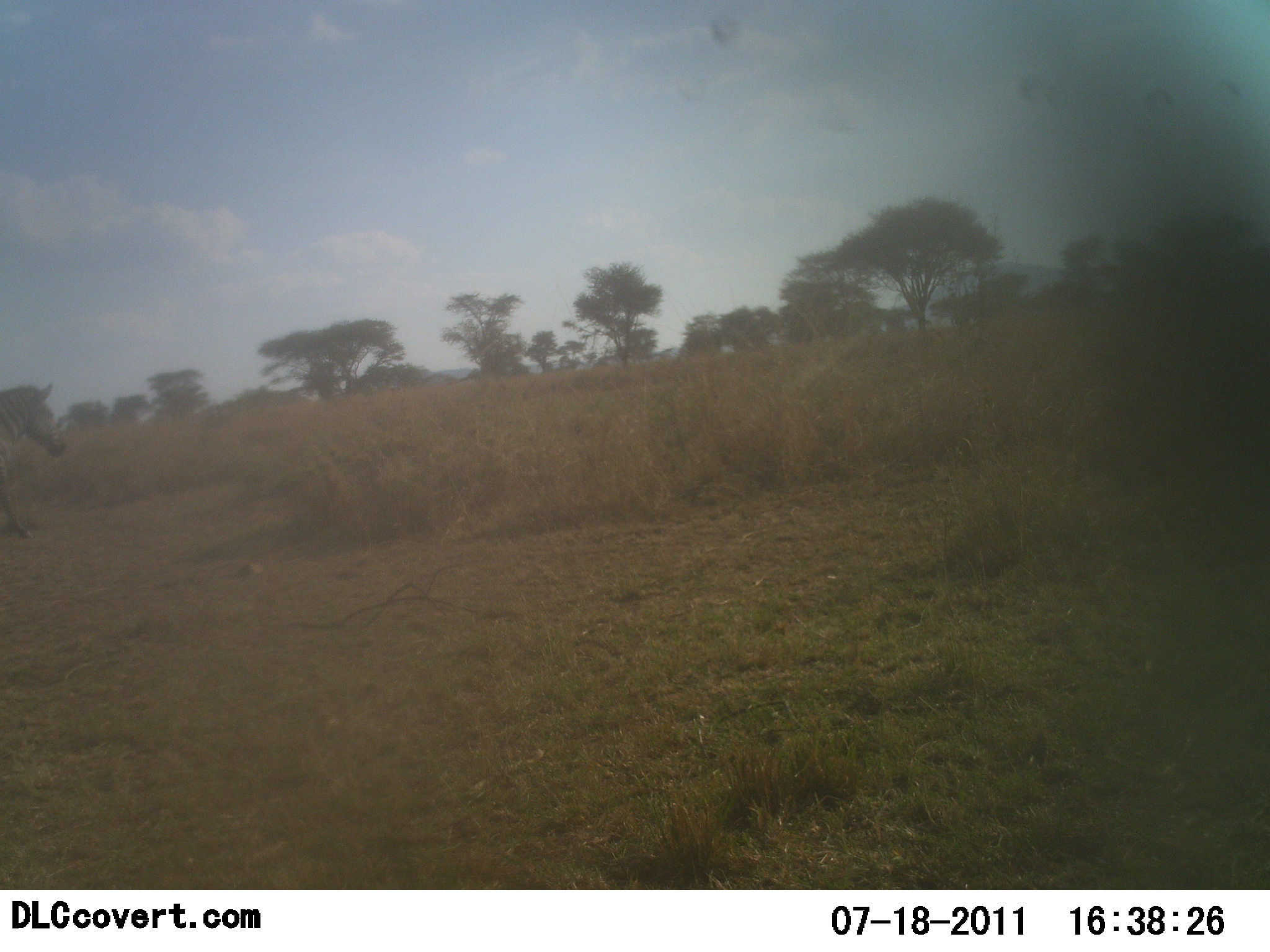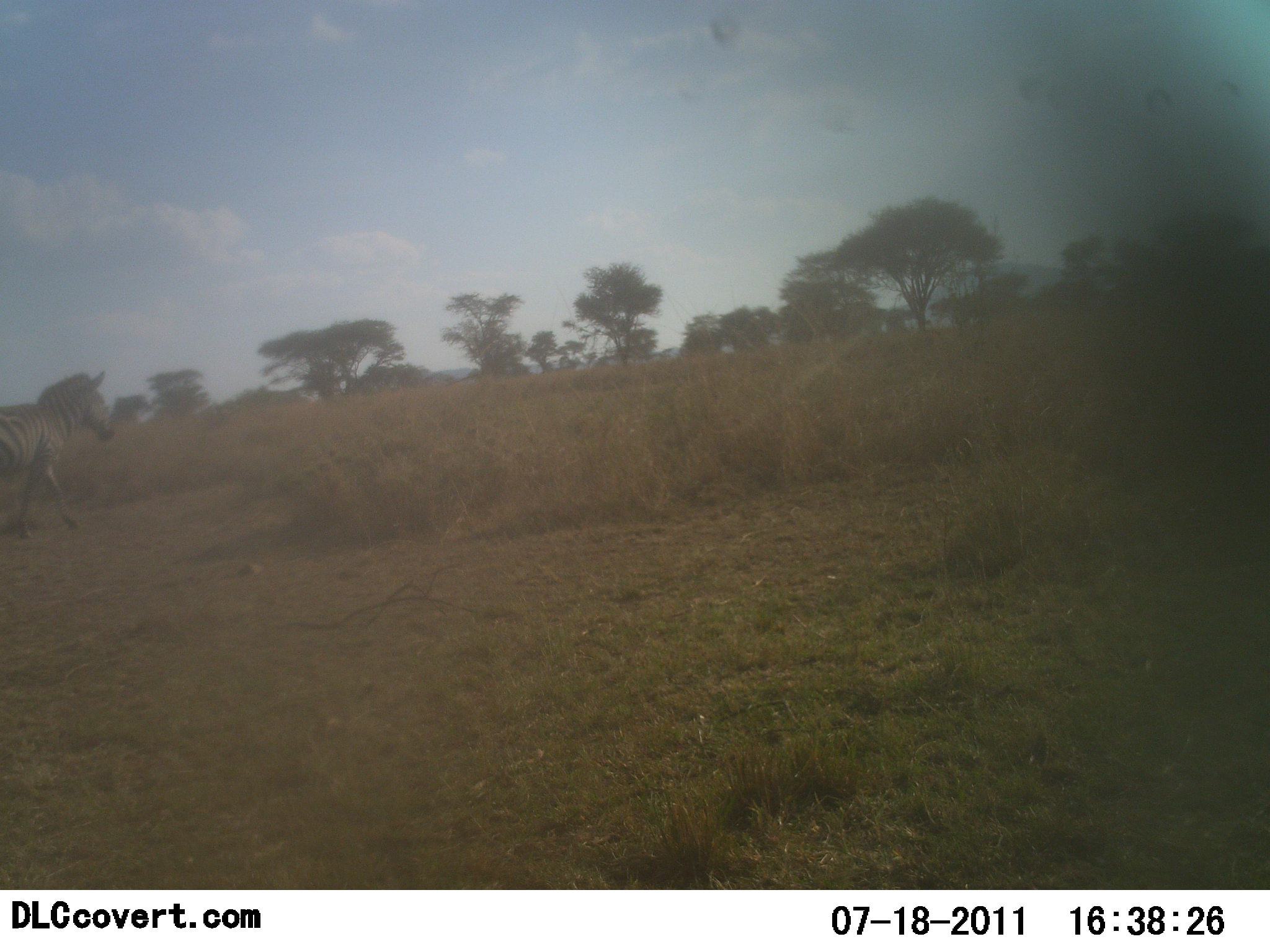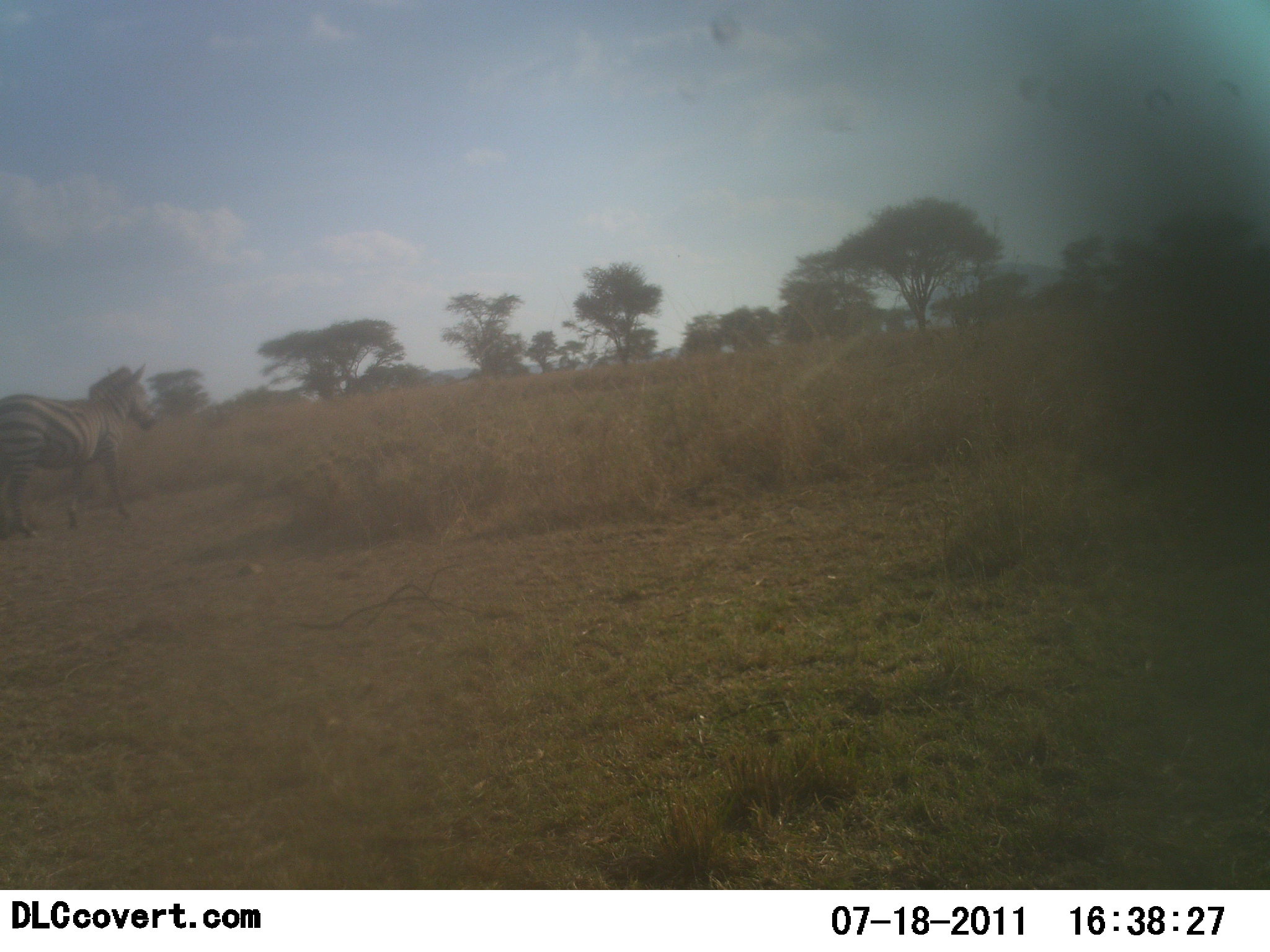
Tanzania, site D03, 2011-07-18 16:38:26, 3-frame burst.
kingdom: Animalia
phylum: Chordata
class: Mammalia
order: Perissodactyla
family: Equidae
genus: Equus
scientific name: Equus quagga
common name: plains zebra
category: zebra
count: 1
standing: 0%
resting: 0%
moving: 100%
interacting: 0%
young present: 0%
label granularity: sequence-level